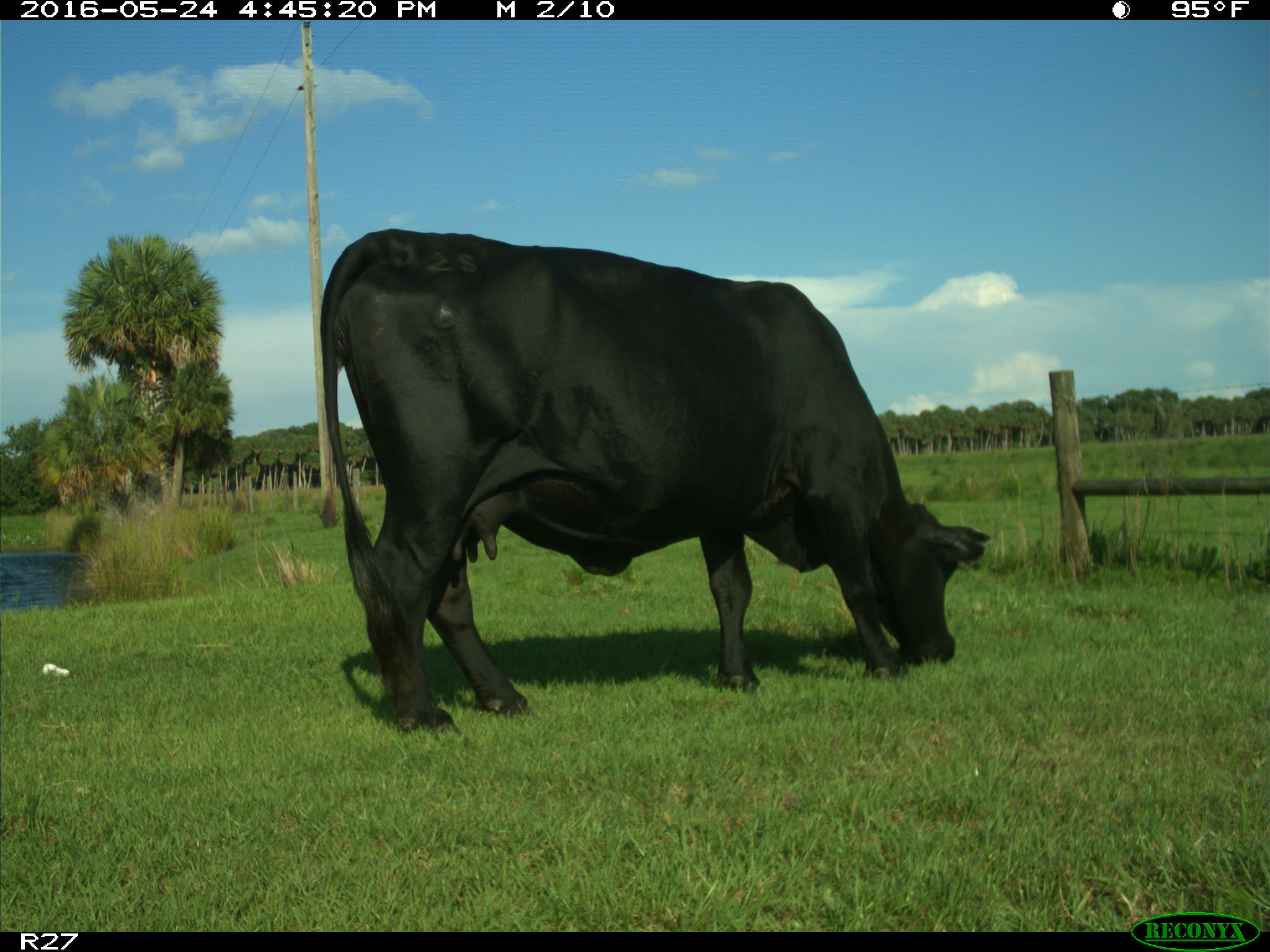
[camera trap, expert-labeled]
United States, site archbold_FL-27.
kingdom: Animalia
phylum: Chordata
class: Mammalia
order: Artiodactyla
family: Bovidae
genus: Bos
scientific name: Bos taurus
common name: domestic cow